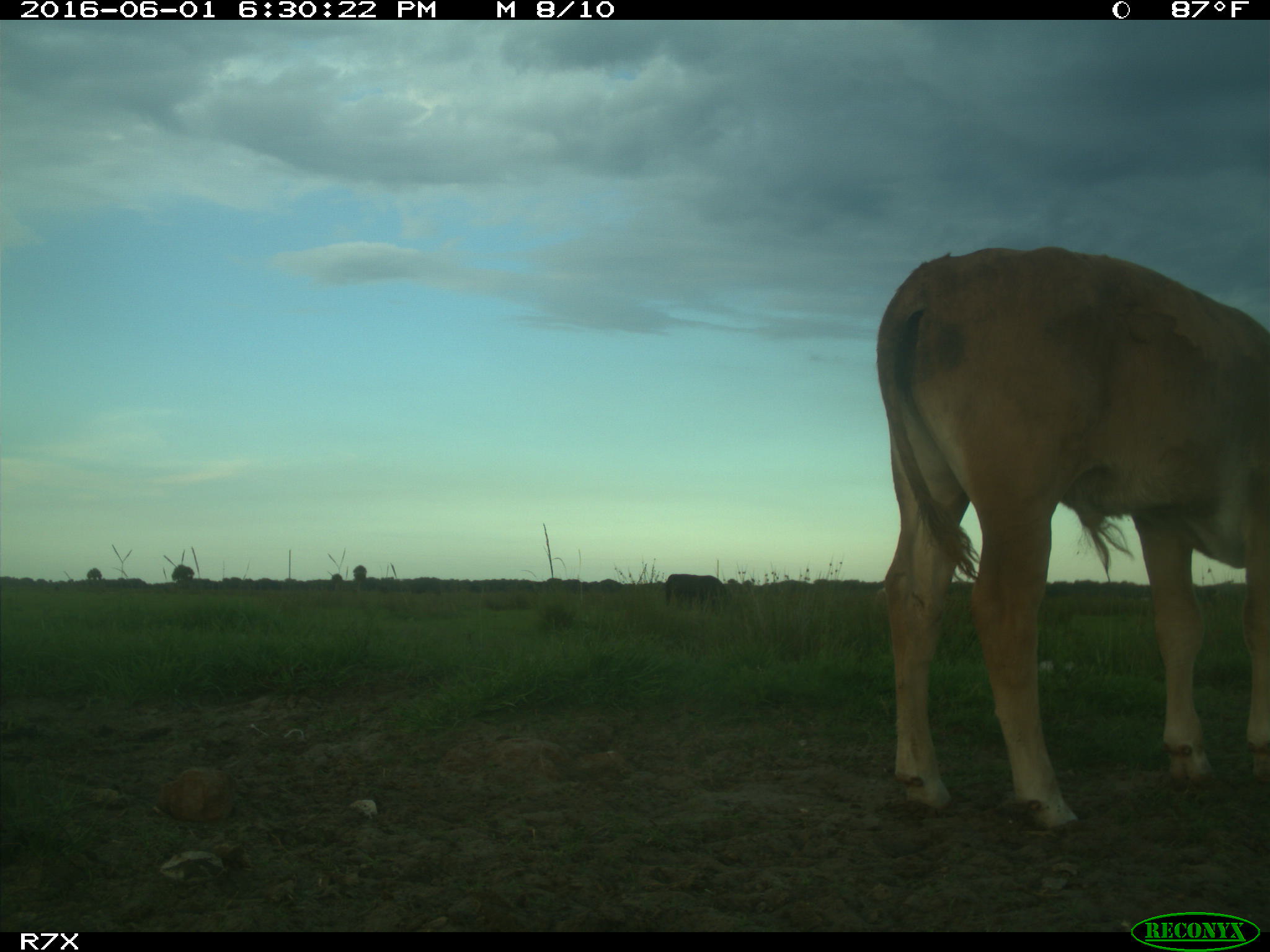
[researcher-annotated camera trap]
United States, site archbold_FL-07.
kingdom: Animalia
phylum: Chordata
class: Mammalia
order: Artiodactyla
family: Bovidae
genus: Bos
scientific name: Bos taurus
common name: domestic cow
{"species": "Bos taurus (domestic cow)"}